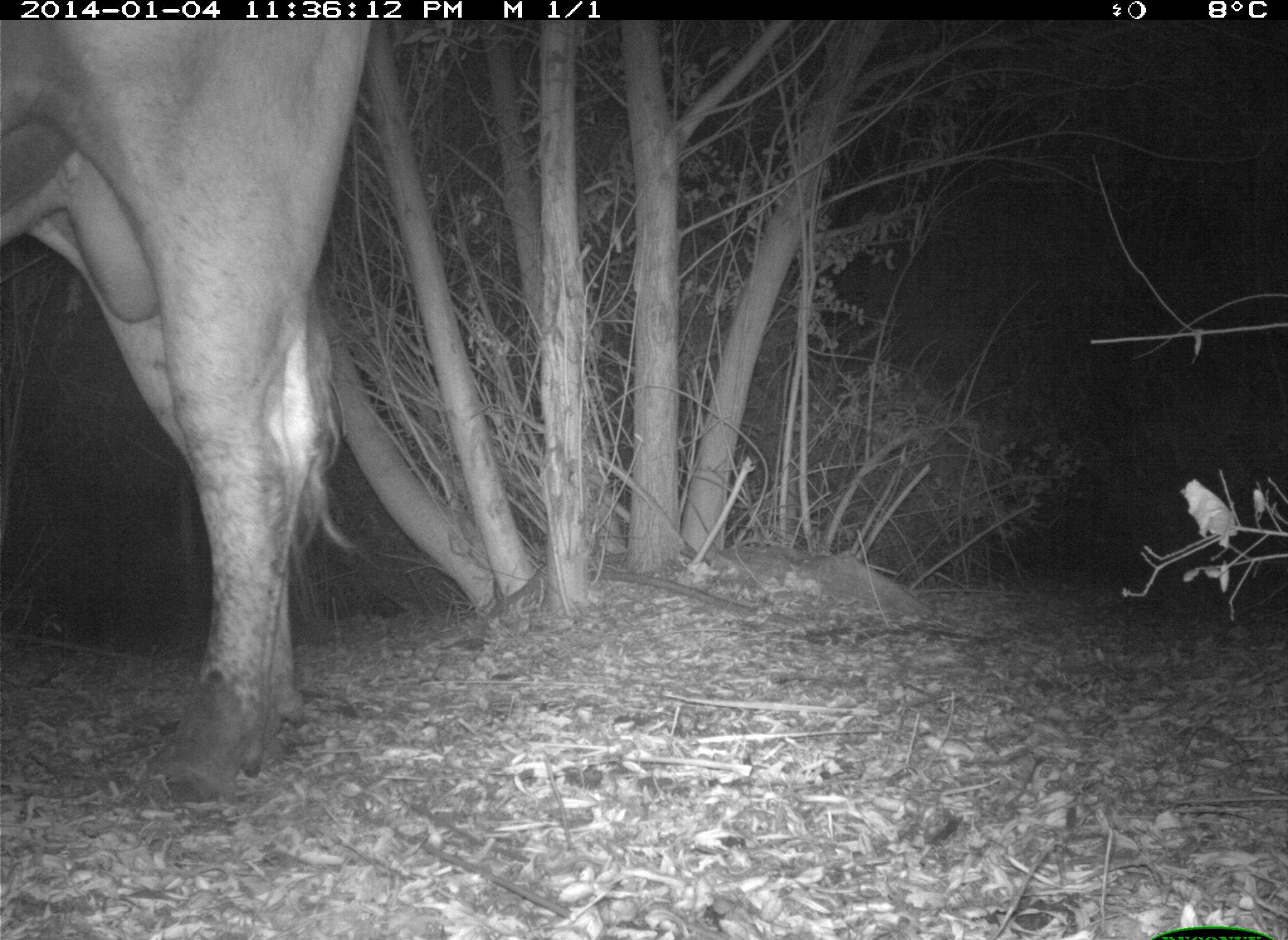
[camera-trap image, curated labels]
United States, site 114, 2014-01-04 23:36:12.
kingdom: Animalia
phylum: Chordata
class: Mammalia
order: Artiodactyla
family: Bovidae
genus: Bos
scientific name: Bos taurus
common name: cow